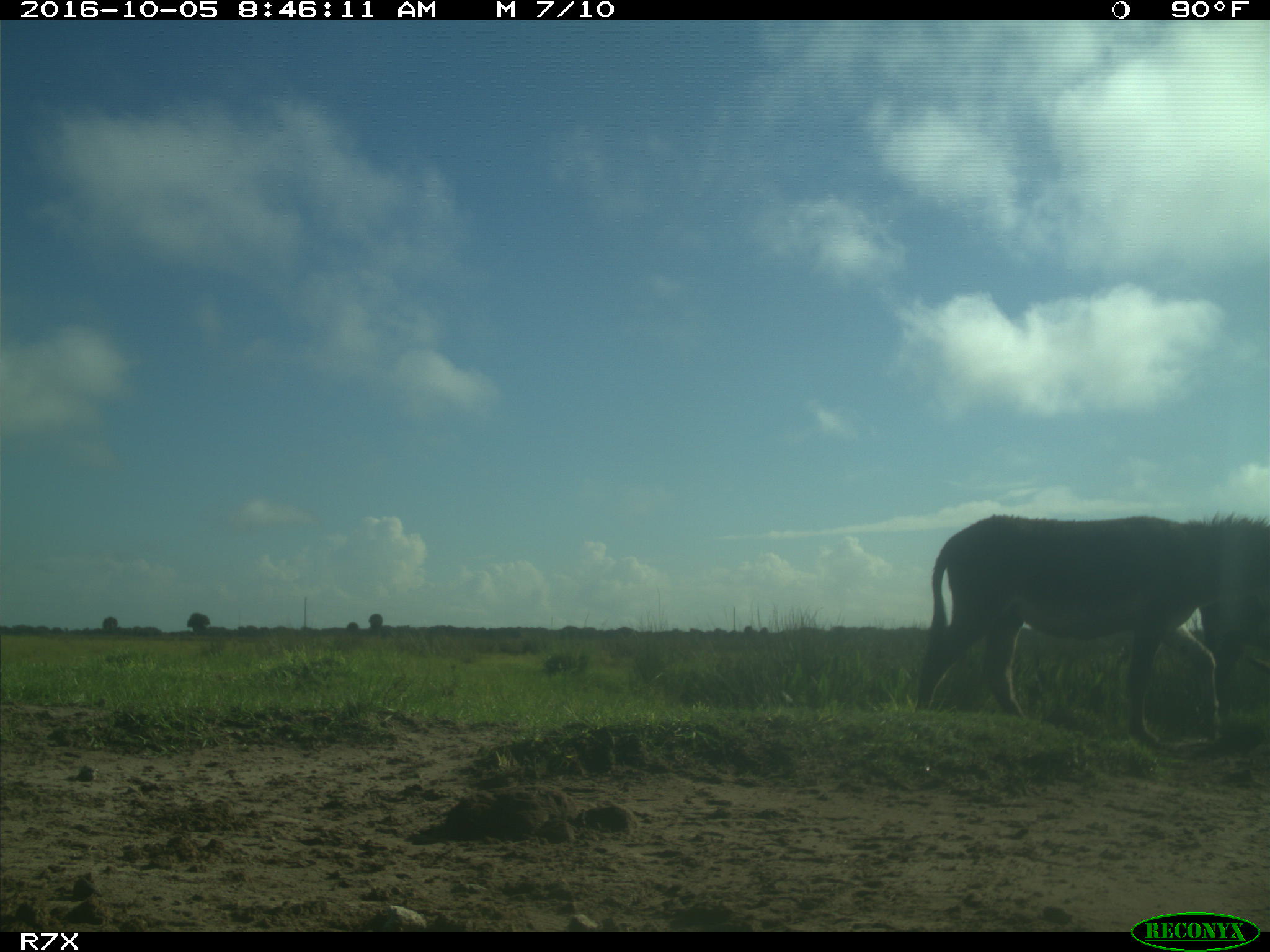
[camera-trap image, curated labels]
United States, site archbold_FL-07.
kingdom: Animalia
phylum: Chordata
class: Mammalia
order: Perissodactyla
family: Equidae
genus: Equus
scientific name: Equus africanus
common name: african wild ass